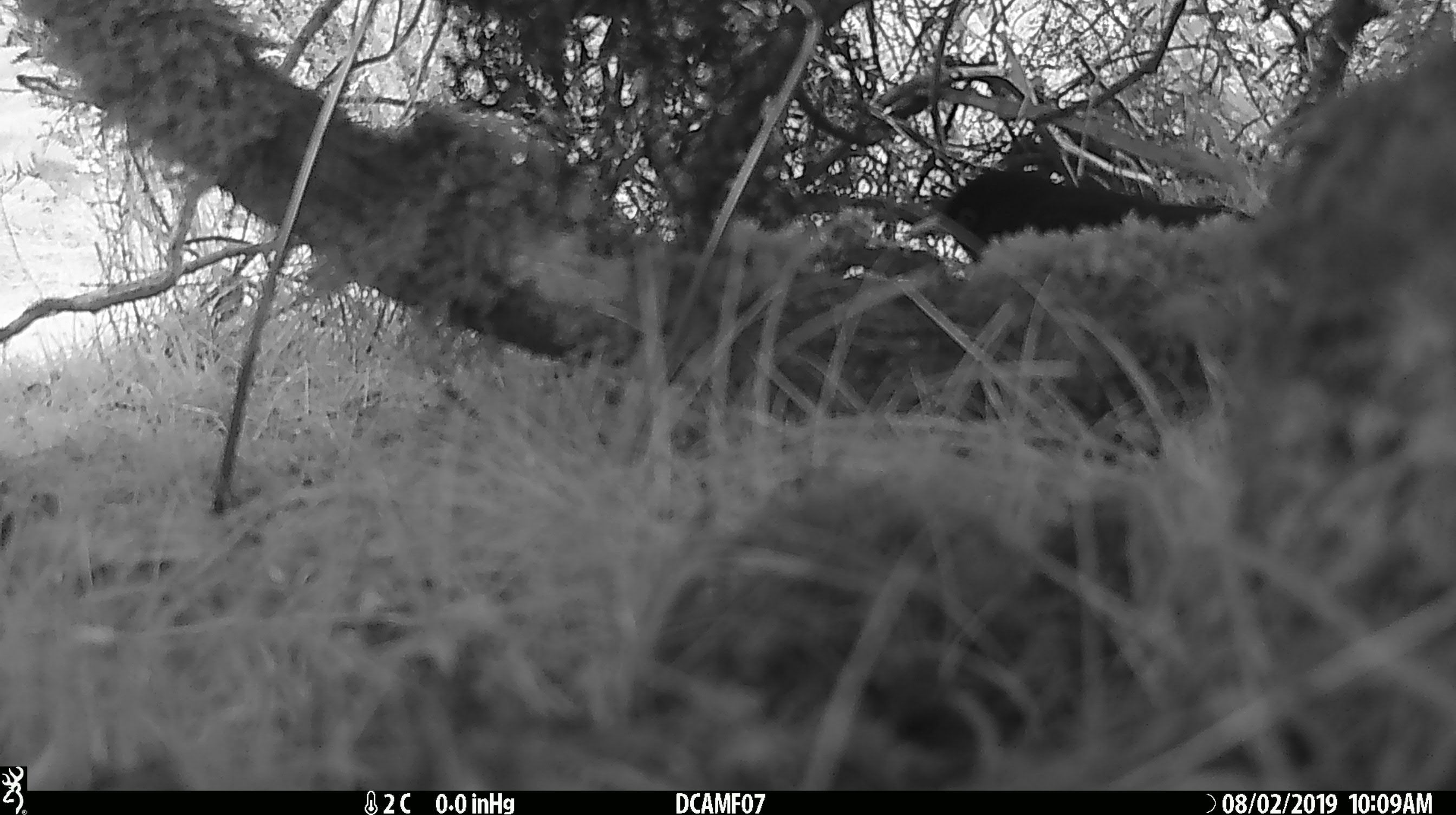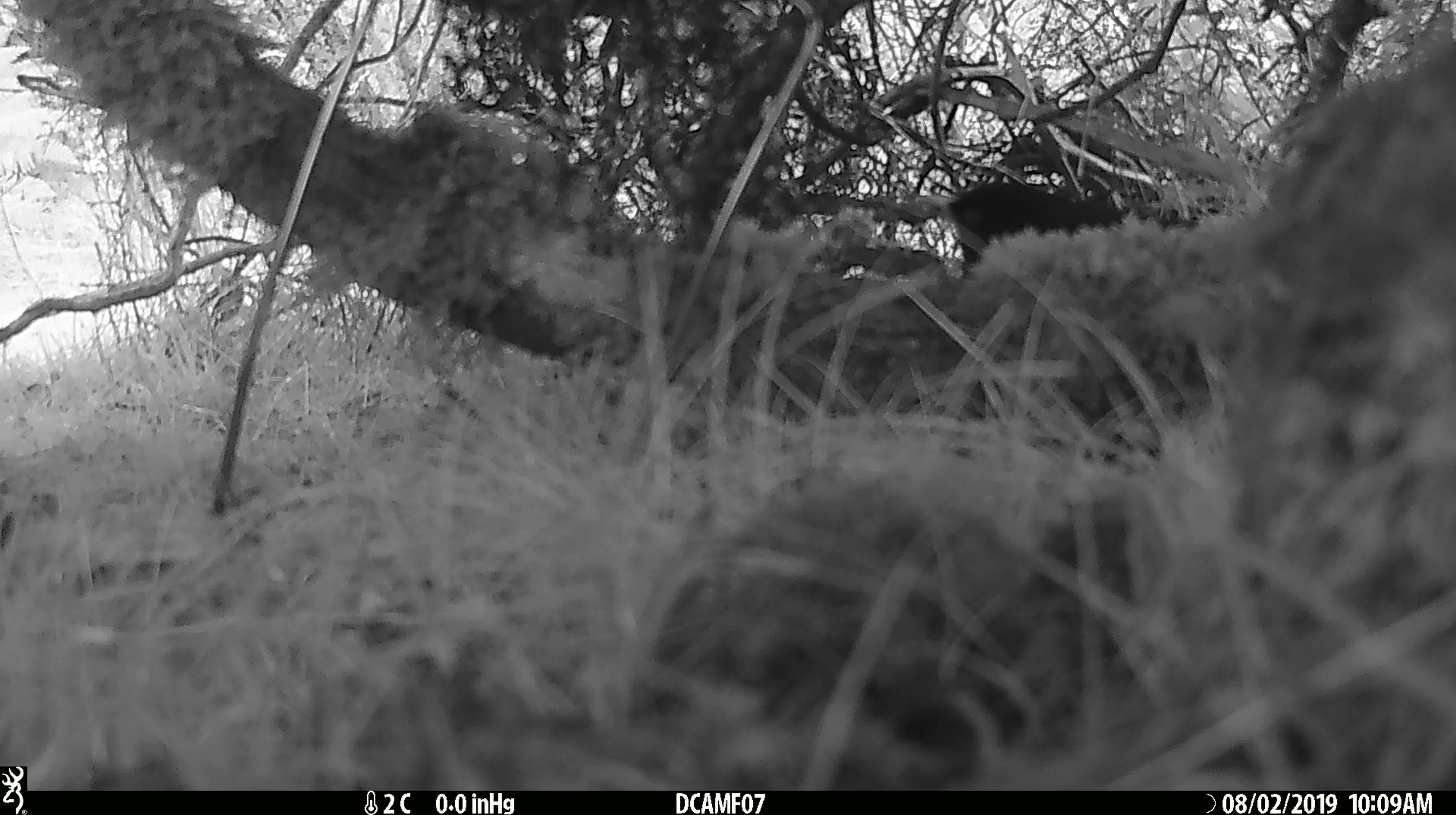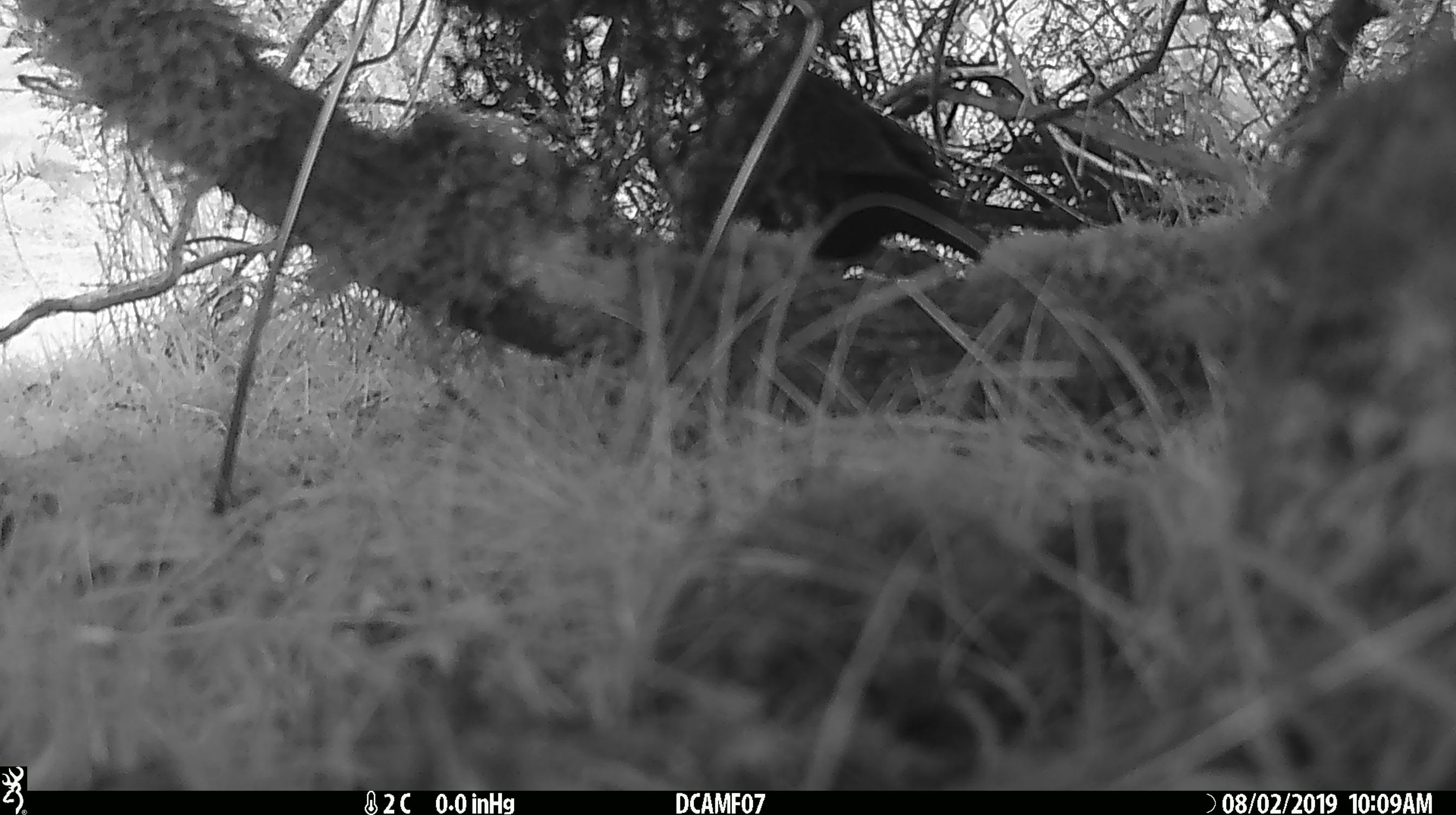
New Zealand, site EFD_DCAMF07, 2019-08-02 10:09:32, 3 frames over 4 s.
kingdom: Animalia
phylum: Chordata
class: Aves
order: Passeriformes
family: Turdidae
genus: Turdus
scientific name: Turdus merula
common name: eurasian blackbird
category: blackbird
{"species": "blackbird (eurasian blackbird) (Turdus merula)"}